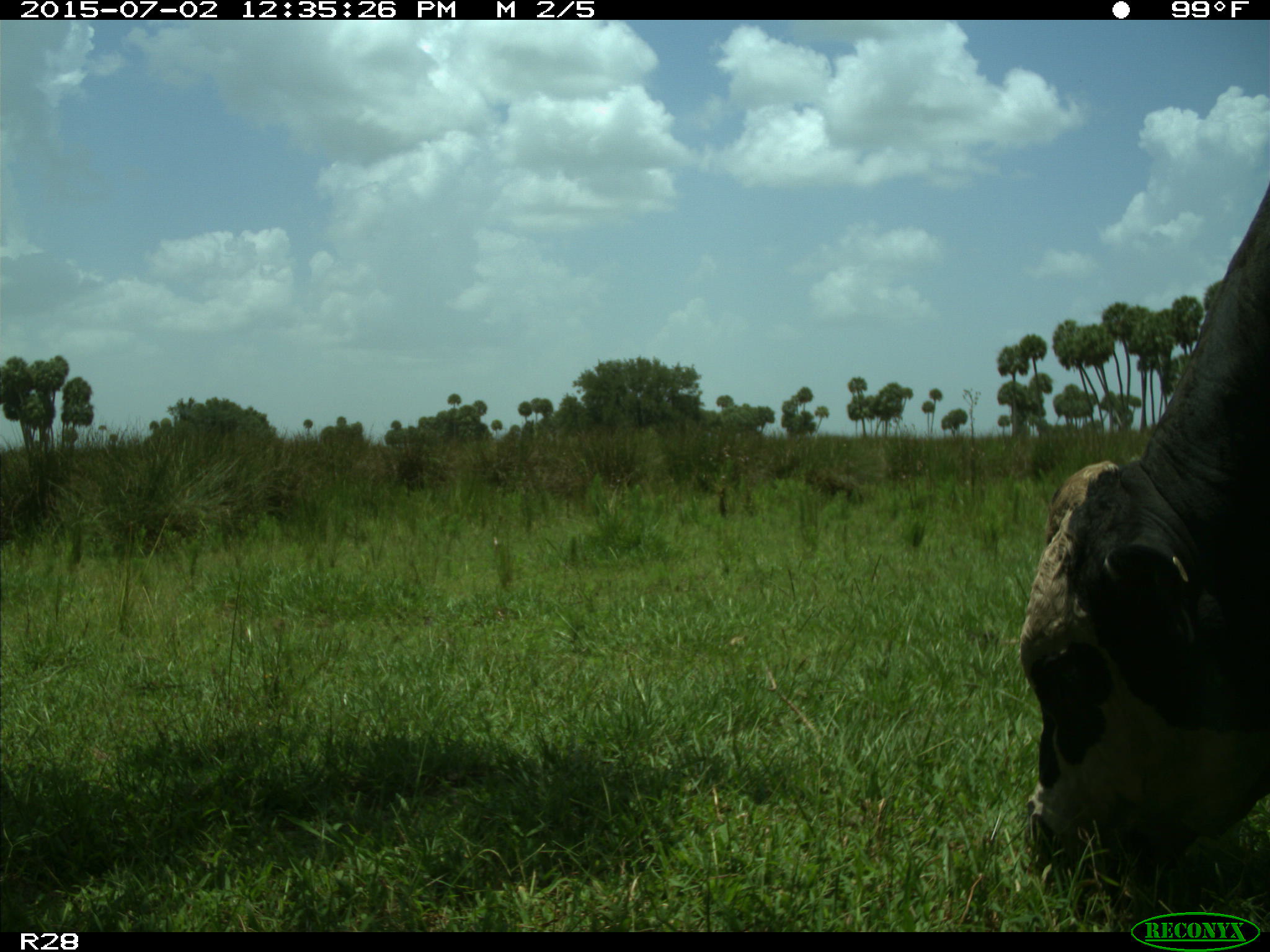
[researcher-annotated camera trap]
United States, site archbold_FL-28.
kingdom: Animalia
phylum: Chordata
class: Mammalia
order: Artiodactyla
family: Bovidae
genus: Bos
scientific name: Bos taurus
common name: domestic cow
Bos taurus (domestic cow).